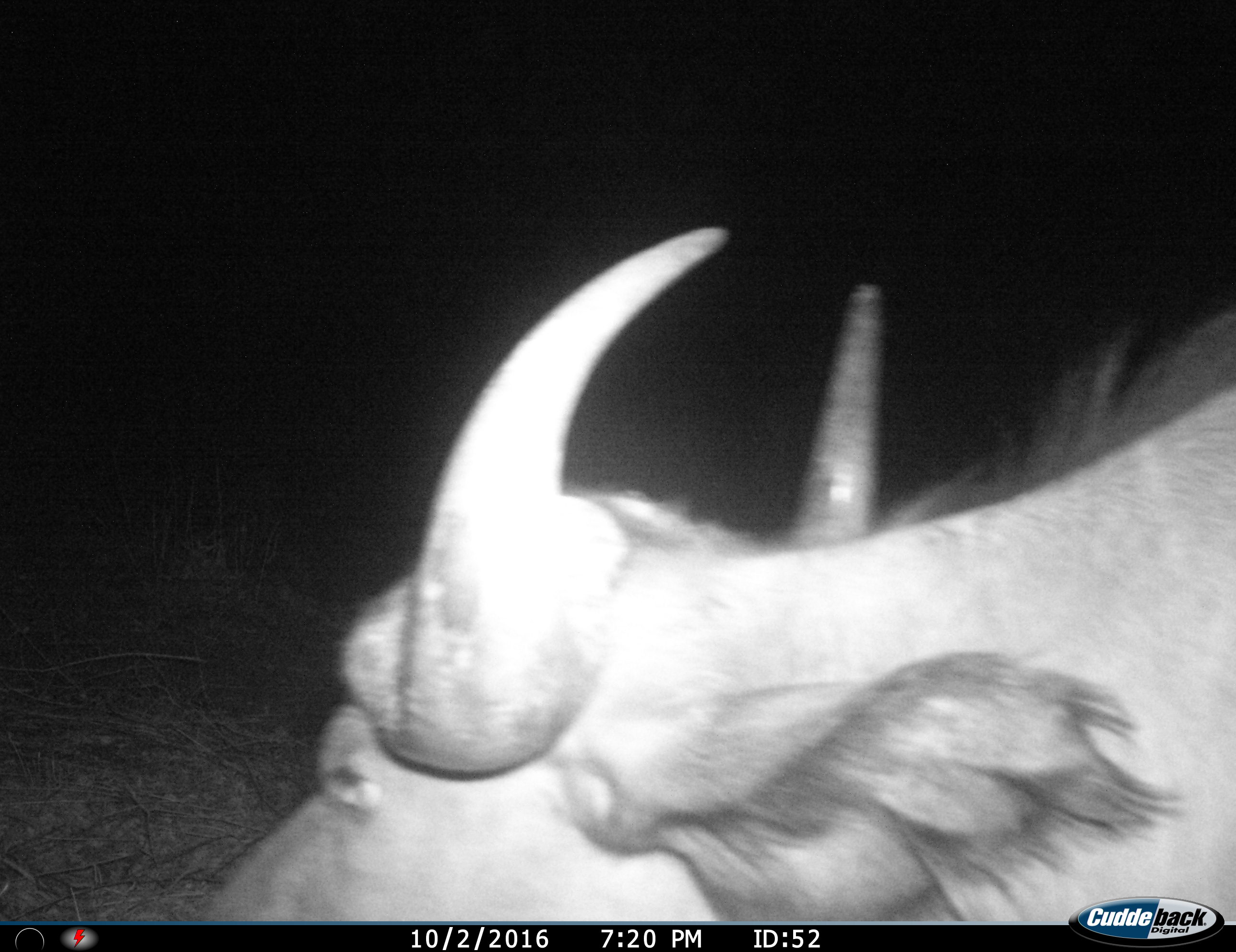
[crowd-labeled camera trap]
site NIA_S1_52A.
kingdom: Animalia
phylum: Chordata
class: Mammalia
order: Artiodactyla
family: Bovidae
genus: Syncerus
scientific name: Syncerus caffer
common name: african buffalo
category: buffalo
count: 1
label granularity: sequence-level